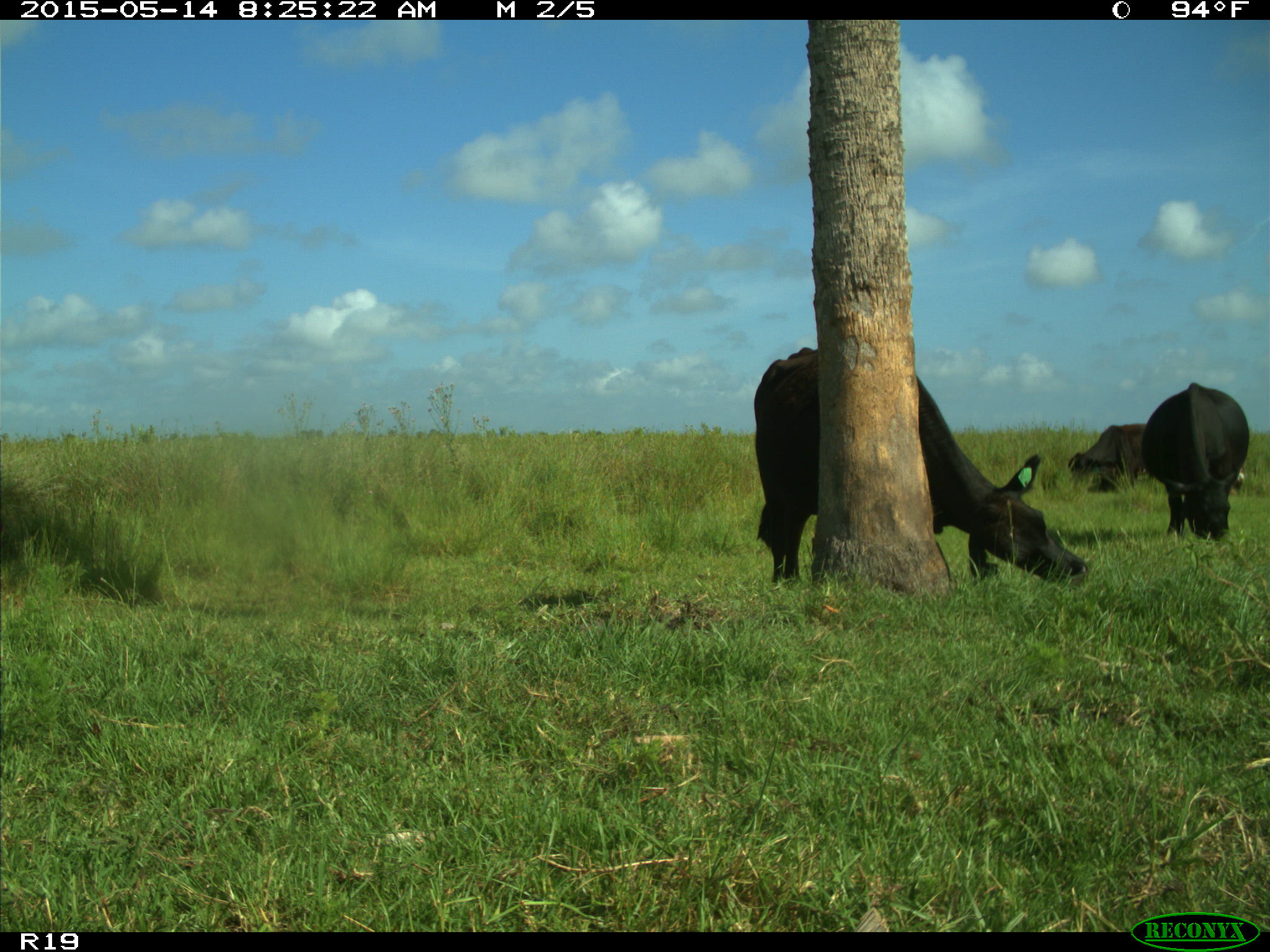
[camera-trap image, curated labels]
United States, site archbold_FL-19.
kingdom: Animalia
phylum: Chordata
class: Mammalia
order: Artiodactyla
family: Bovidae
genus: Bos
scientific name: Bos taurus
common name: domestic cow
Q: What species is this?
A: Bos taurus (domestic cow).